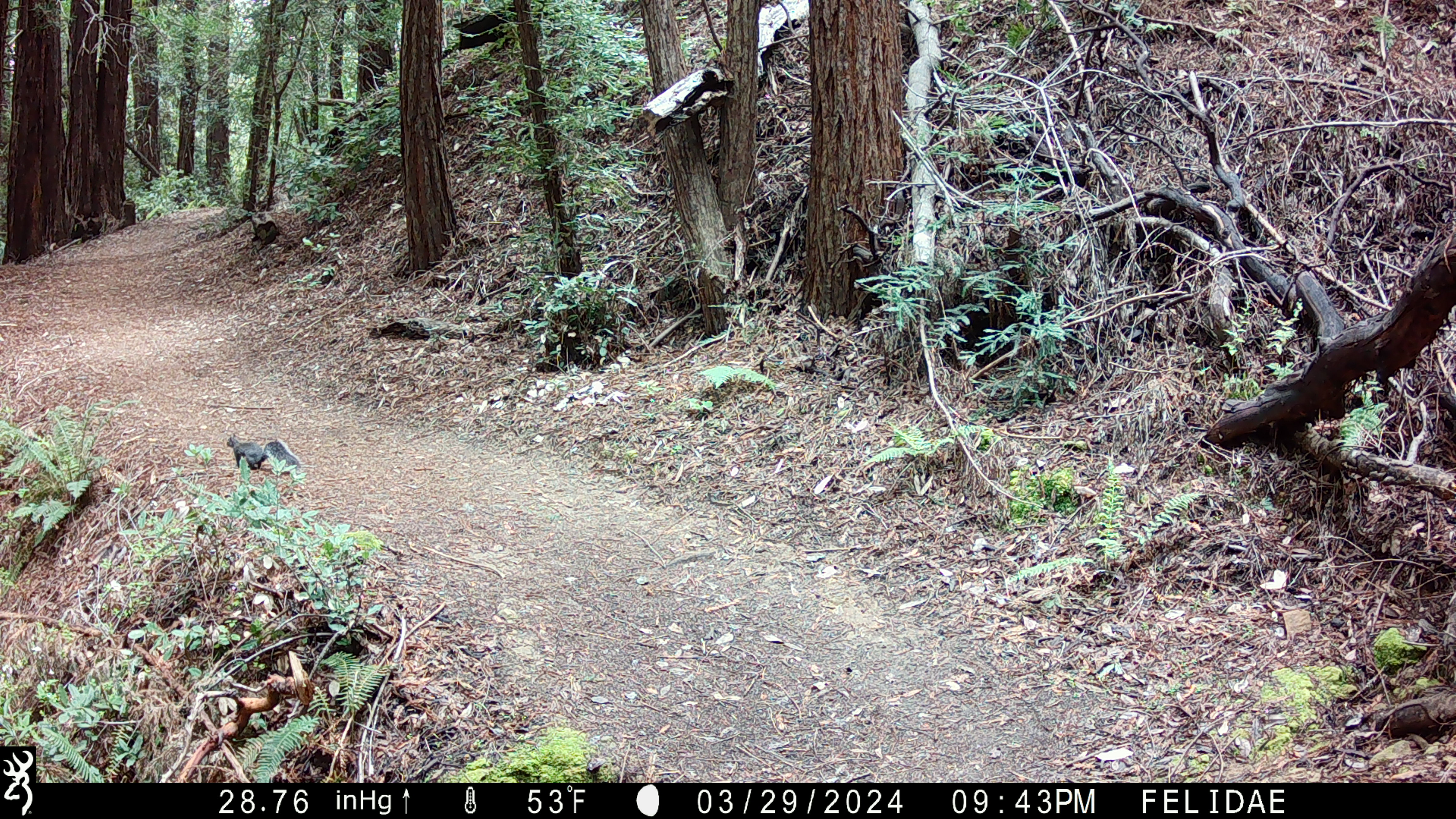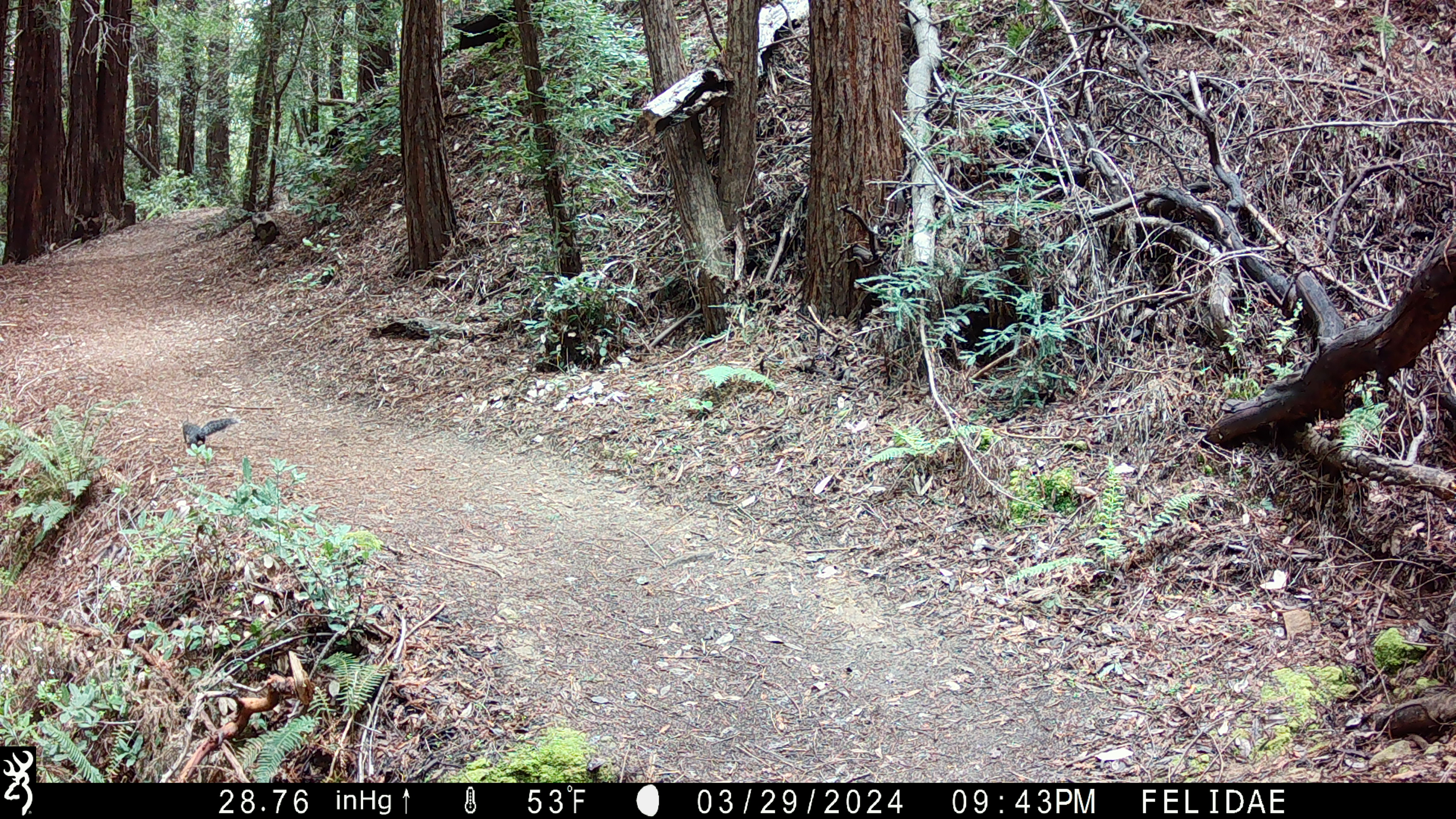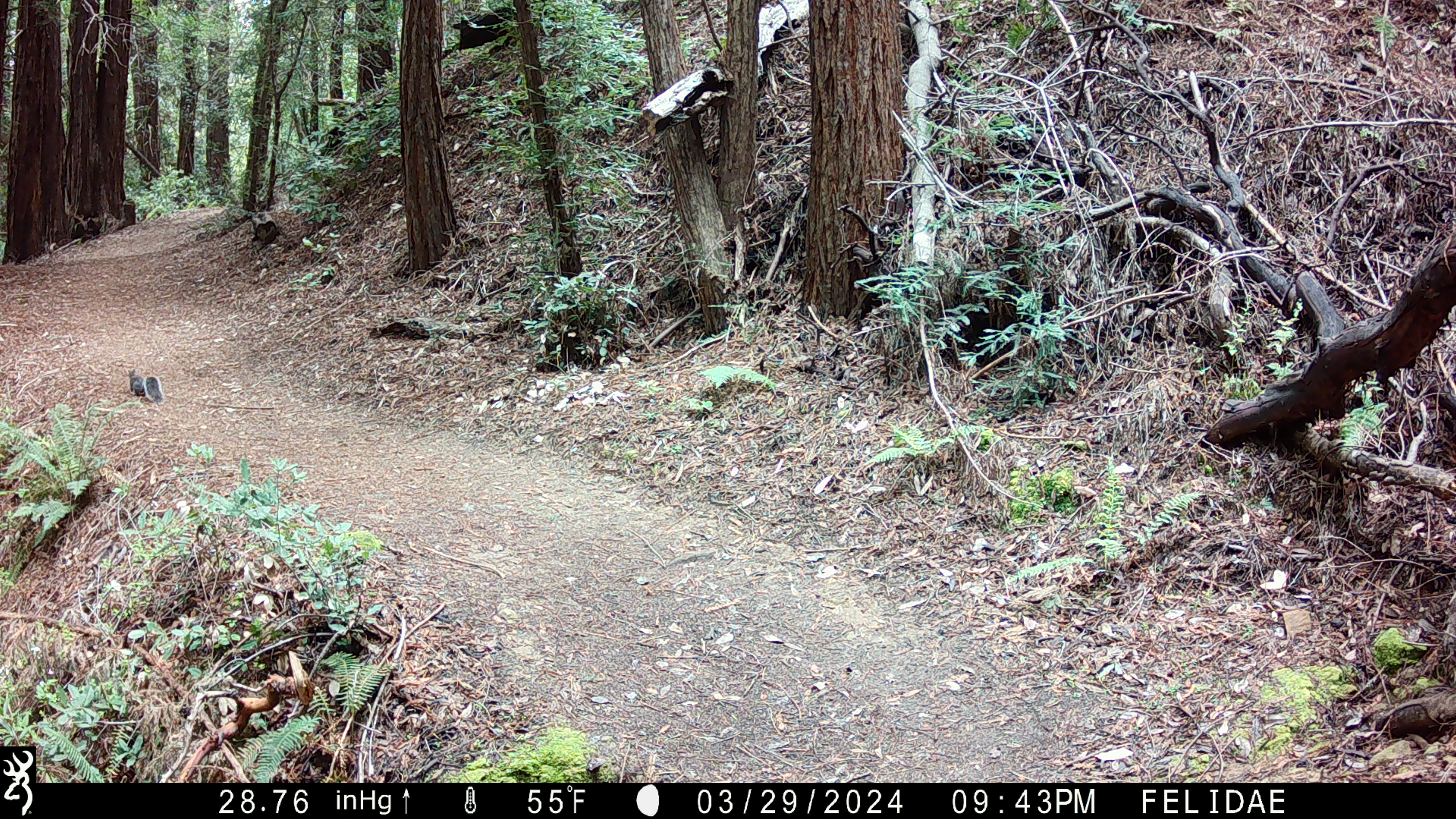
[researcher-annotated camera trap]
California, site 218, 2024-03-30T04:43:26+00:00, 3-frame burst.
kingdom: Animalia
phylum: Chordata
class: Mammalia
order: Rodentia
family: Sciuridae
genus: Sciurus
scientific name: Sciurus griseus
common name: western gray squirrel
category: western grey squirrel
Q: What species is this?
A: Western grey squirrel (western gray squirrel) (Sciurus griseus).